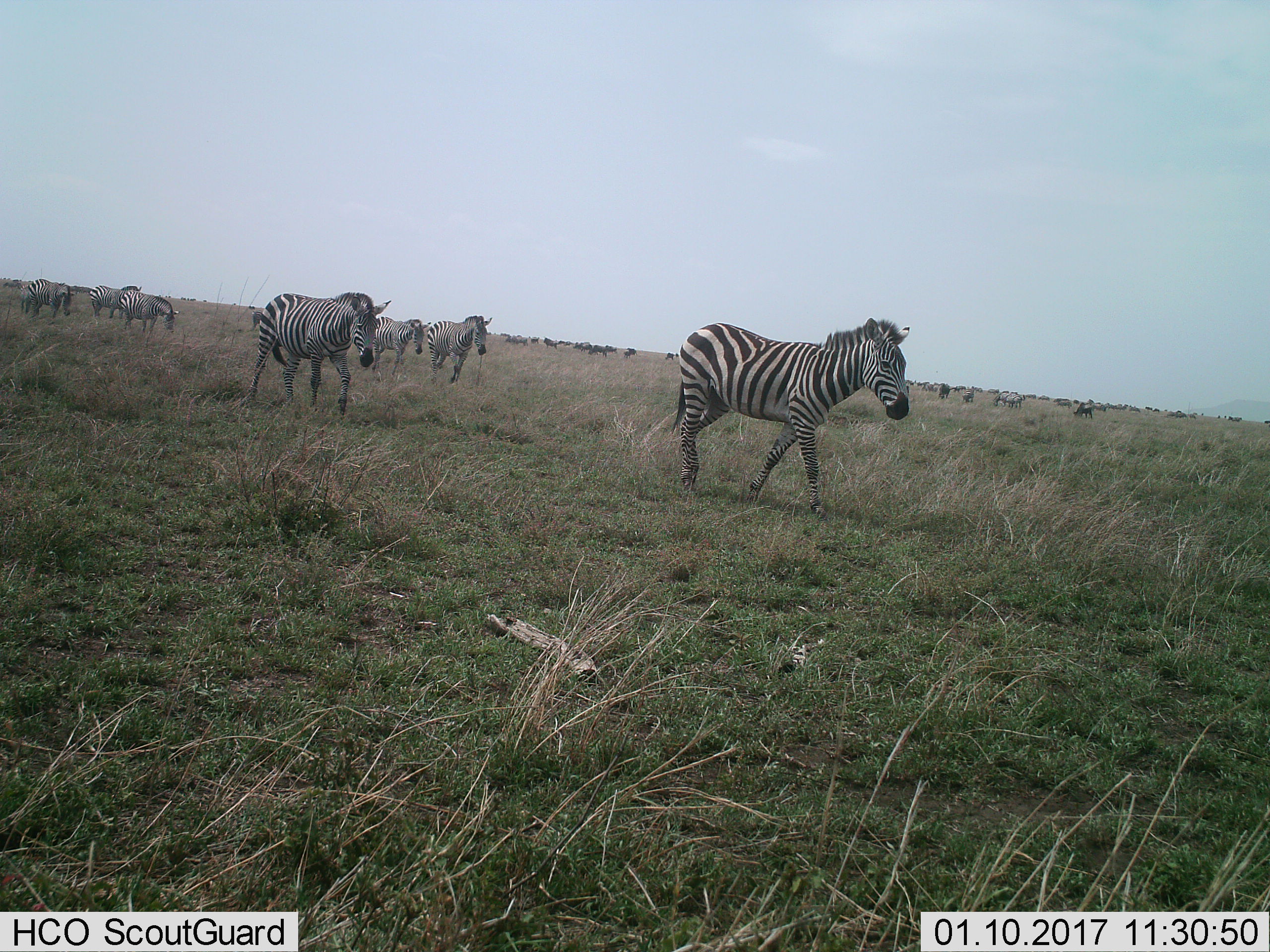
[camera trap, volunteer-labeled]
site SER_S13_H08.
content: unidentified animal